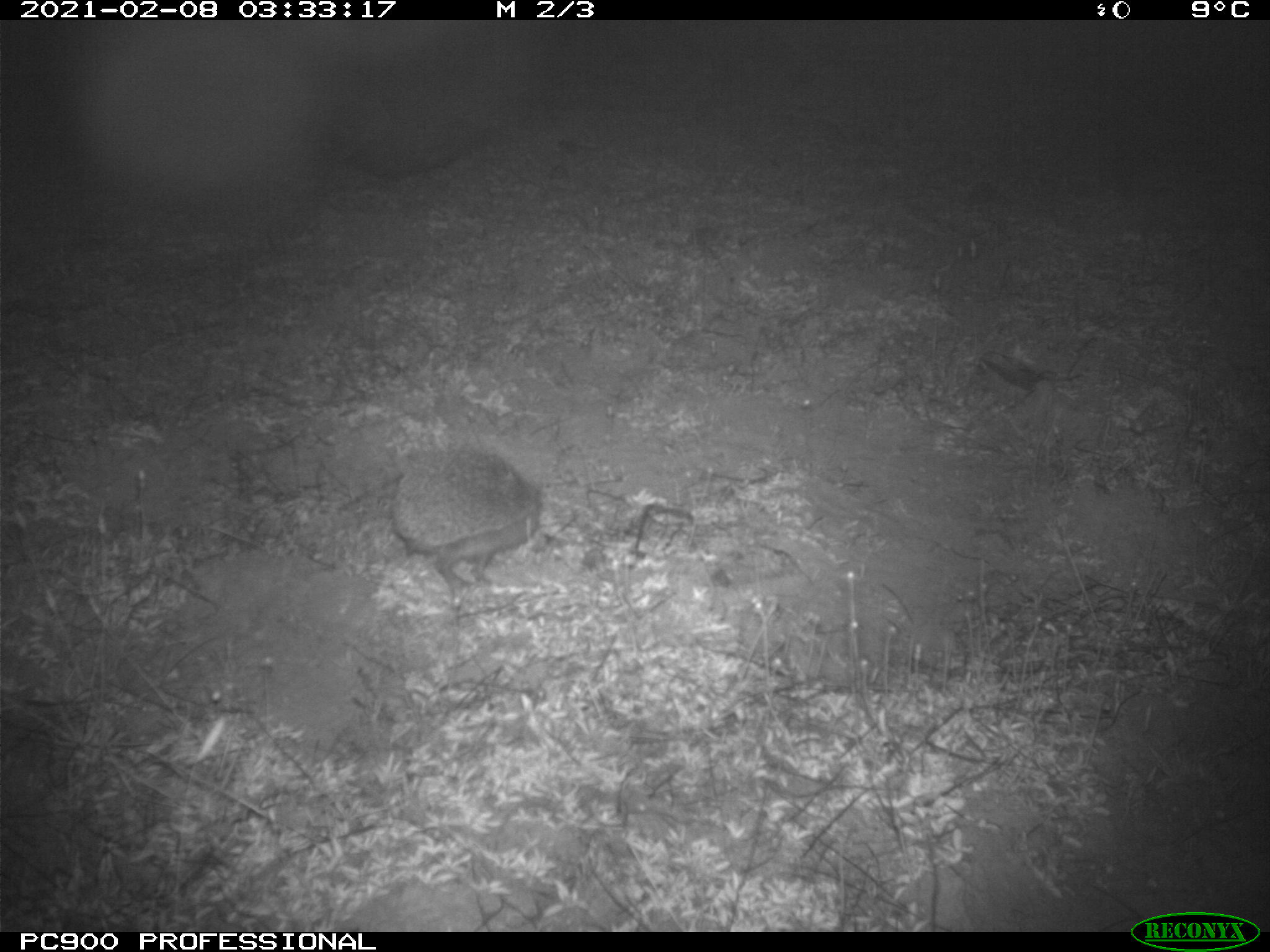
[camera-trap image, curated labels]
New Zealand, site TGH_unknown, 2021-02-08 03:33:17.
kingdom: Animalia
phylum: Chordata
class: Mammalia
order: Eulipotyphla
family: Erinaceidae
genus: Erinaceus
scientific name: Erinaceus europaeus europaeus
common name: european hedgehog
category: hedgehog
Hedgehog (european hedgehog) (Erinaceus europaeus europaeus).